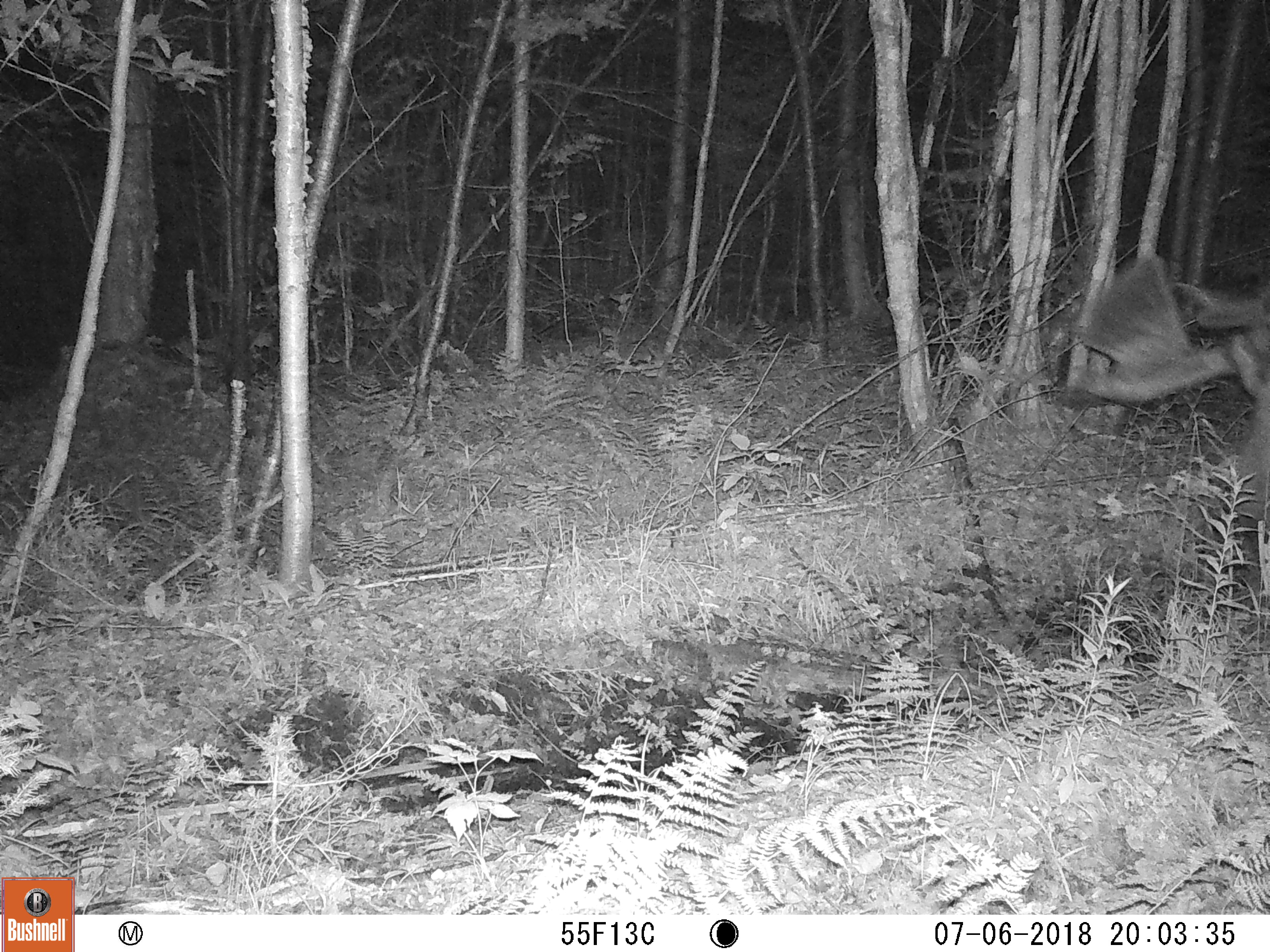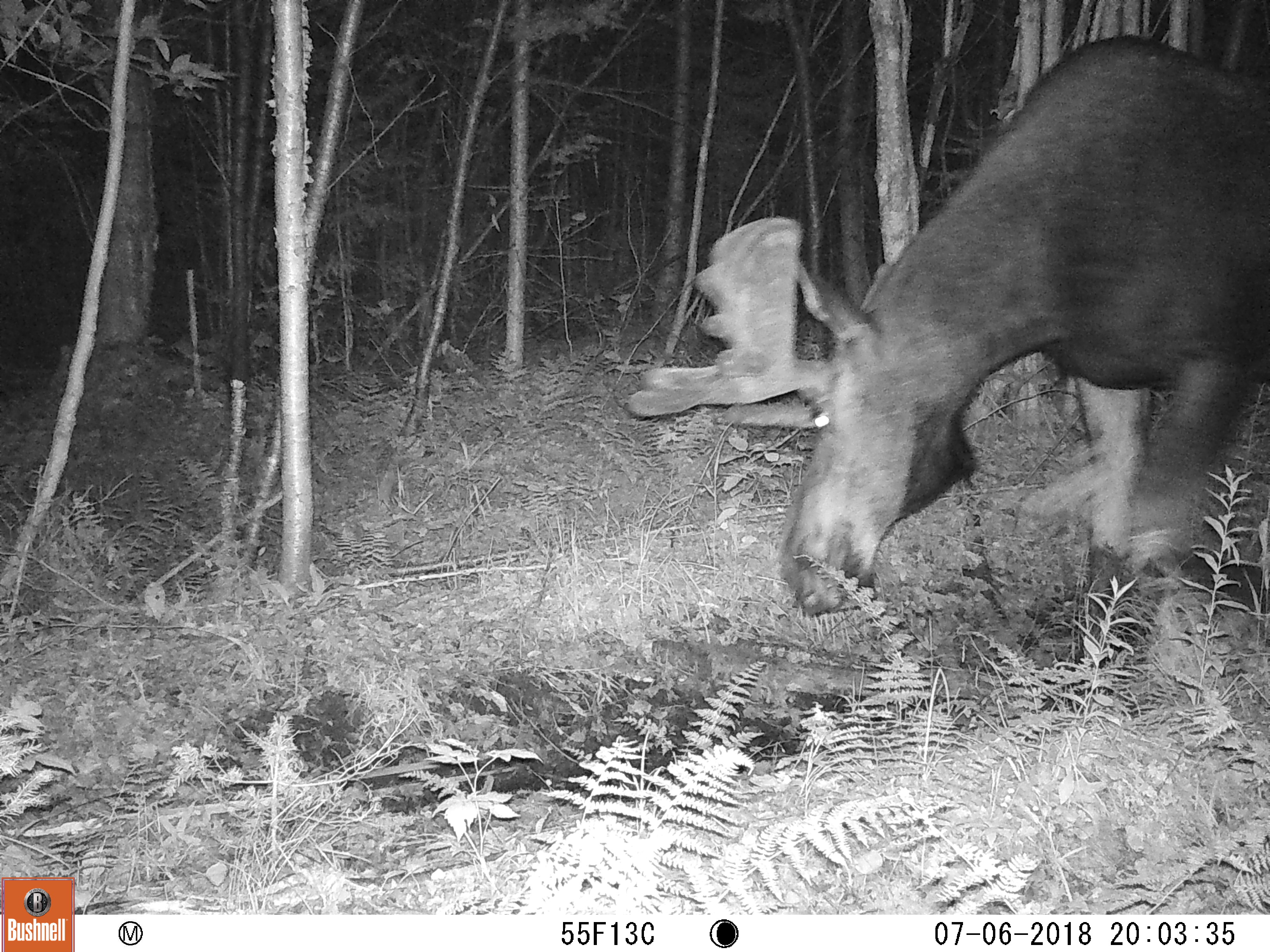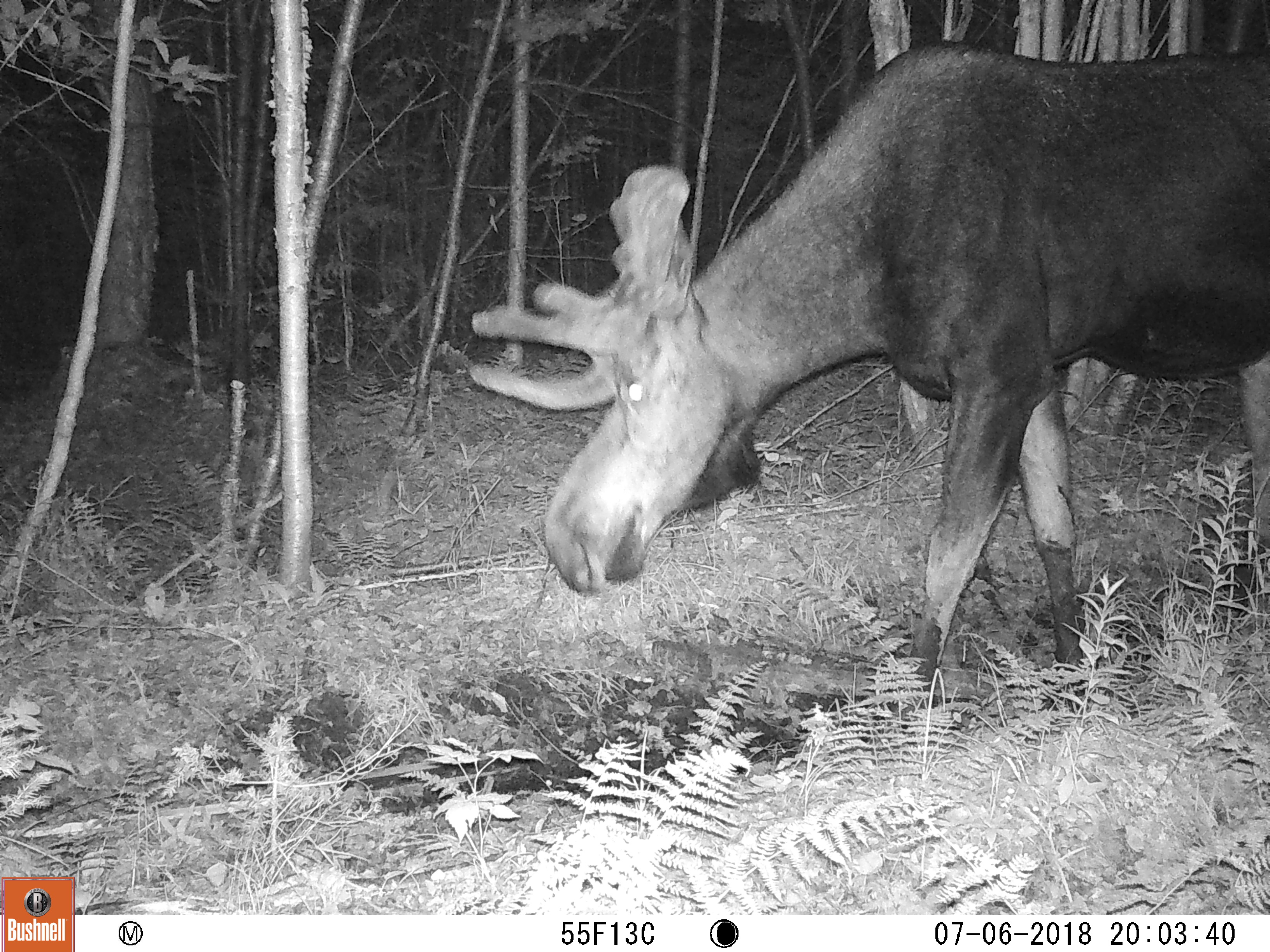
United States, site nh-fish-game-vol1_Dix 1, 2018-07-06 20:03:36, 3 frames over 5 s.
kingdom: Animalia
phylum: Chordata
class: Mammalia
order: Artiodactyla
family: Cervidae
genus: Alces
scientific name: Alces alces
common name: moose